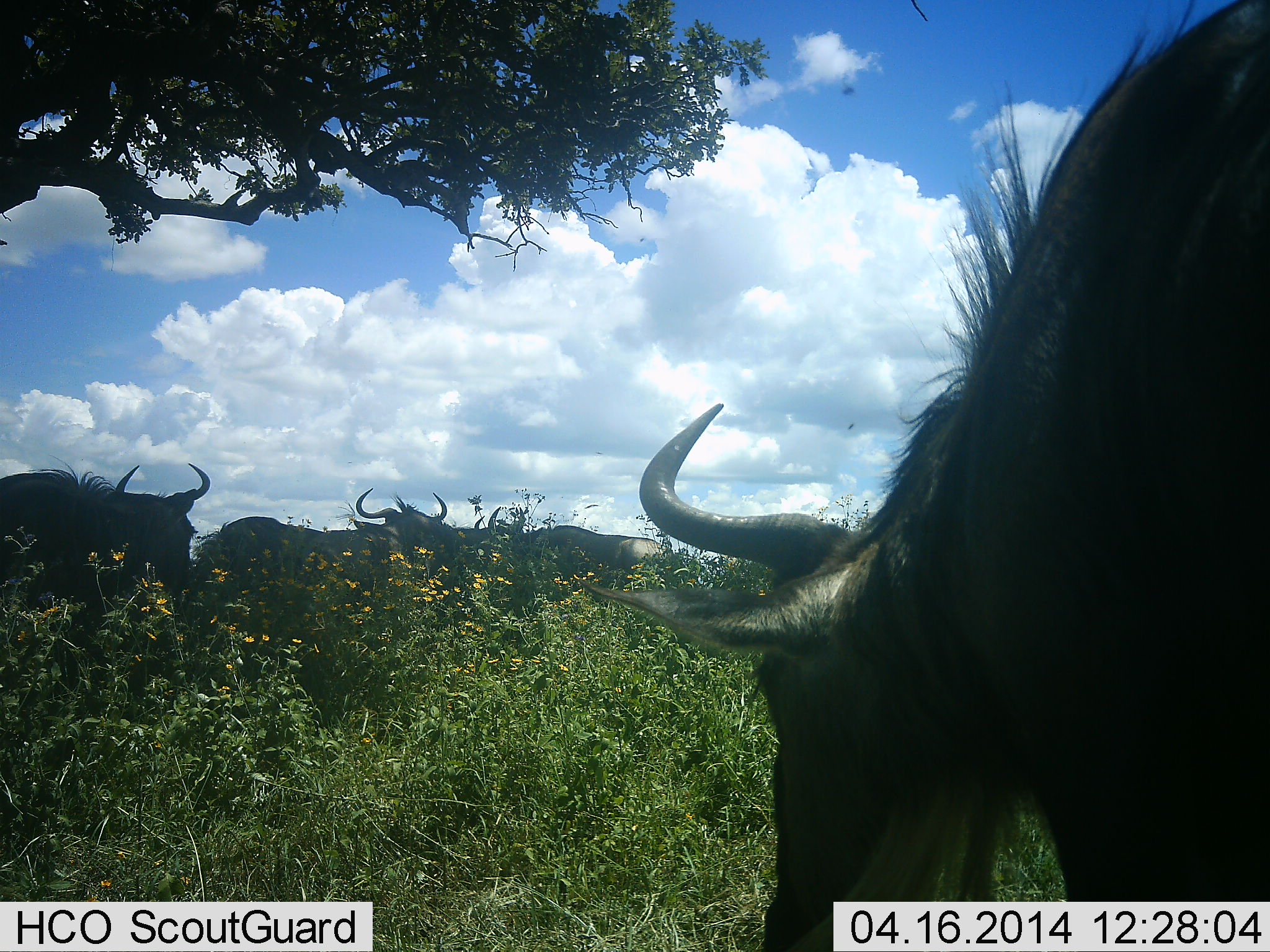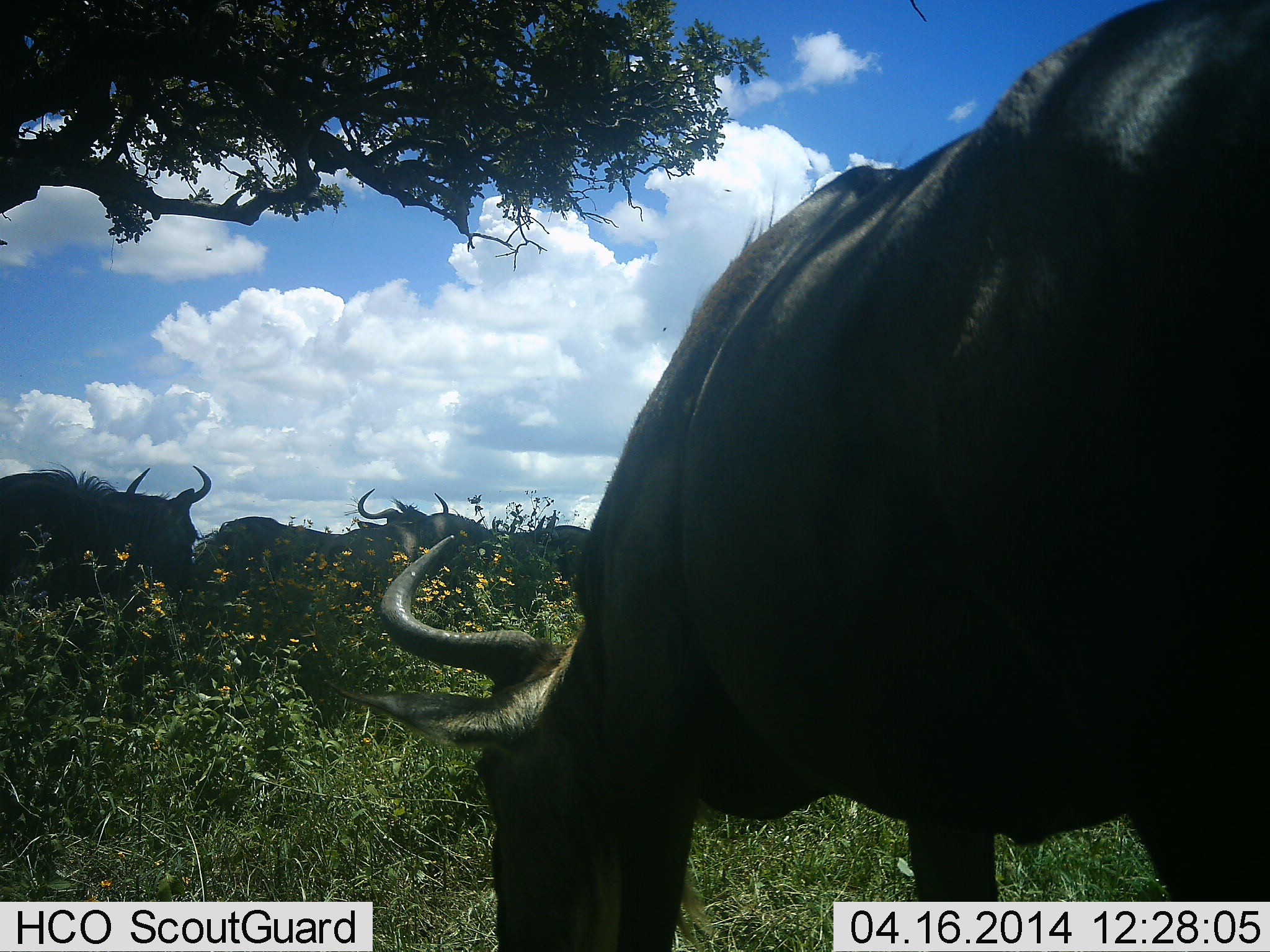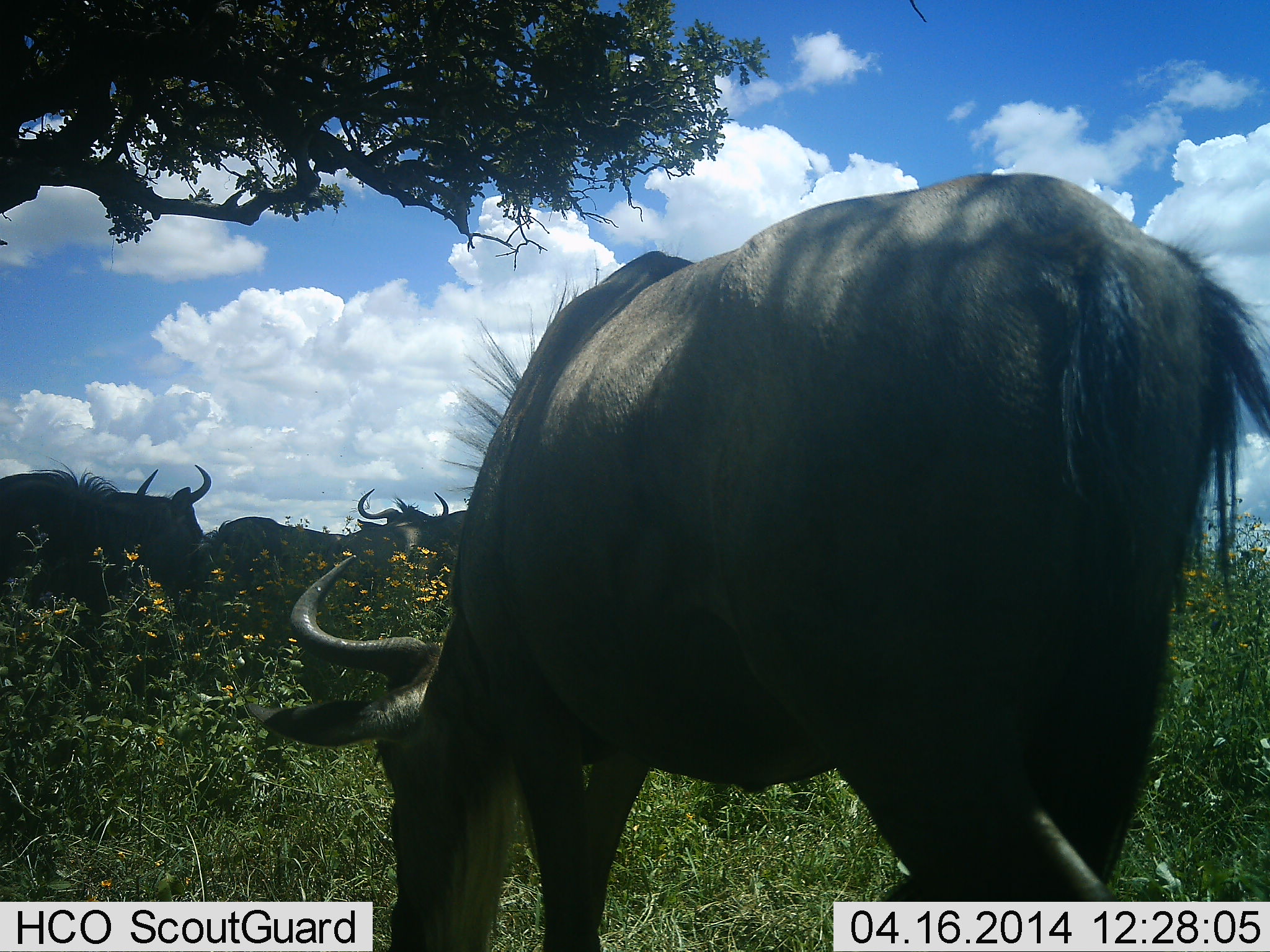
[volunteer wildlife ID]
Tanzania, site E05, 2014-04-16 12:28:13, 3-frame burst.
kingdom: Animalia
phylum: Chordata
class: Mammalia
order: Artiodactyla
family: Bovidae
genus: Connochaetes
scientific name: Connochaetes taurinus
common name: blue wildebeest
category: wildebeest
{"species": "wildebeest (blue wildebeest) (Connochaetes taurinus)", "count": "4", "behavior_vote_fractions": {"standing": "60%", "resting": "10%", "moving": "0%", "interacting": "0%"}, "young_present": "0%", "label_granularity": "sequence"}